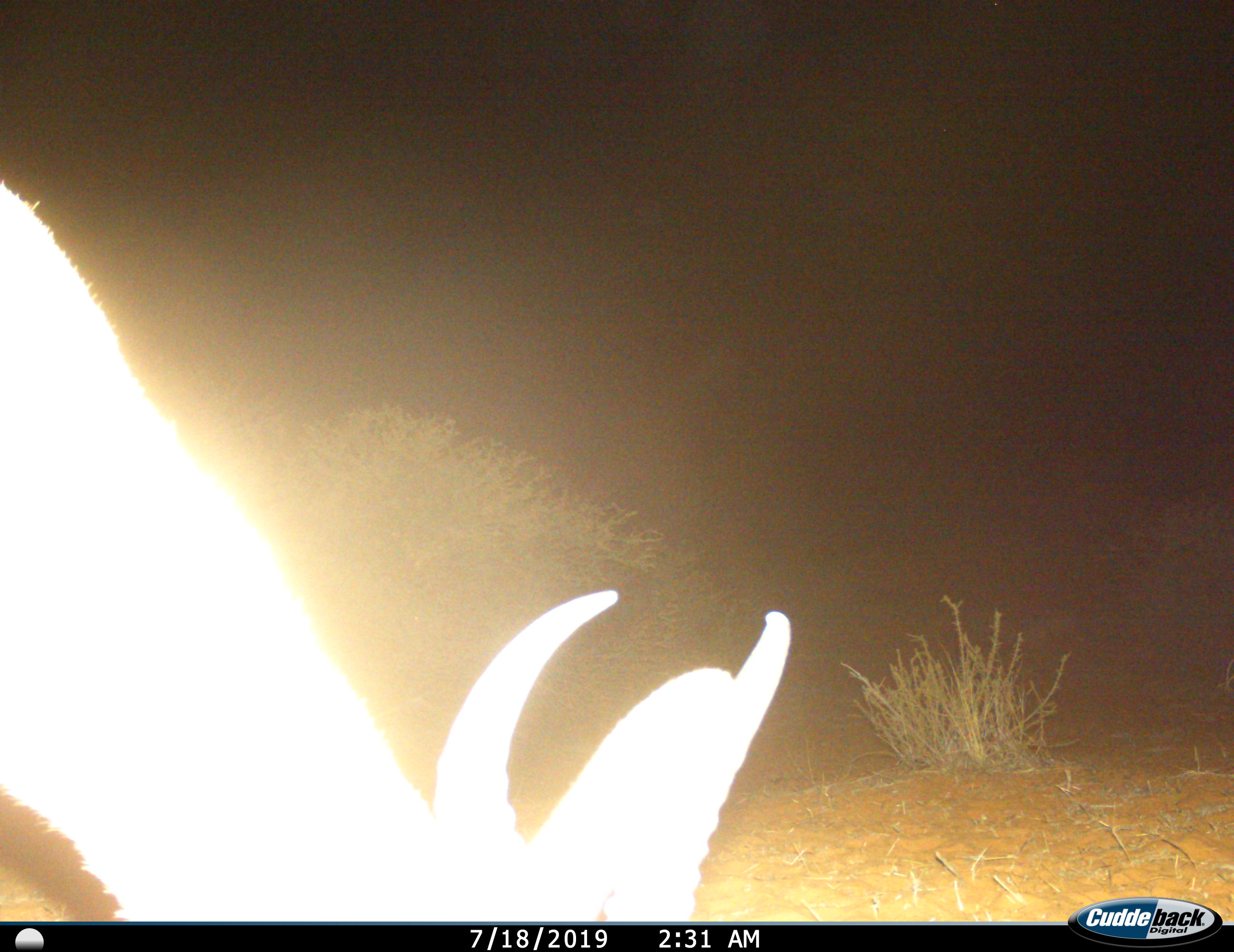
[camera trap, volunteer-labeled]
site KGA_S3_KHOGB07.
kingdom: Animalia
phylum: Chordata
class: Mammalia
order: Artiodactyla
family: Bovidae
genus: Antidorcas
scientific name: Antidorcas marsupialis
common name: springbok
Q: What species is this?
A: Springbok (Antidorcas marsupialis).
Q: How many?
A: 1.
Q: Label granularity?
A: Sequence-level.